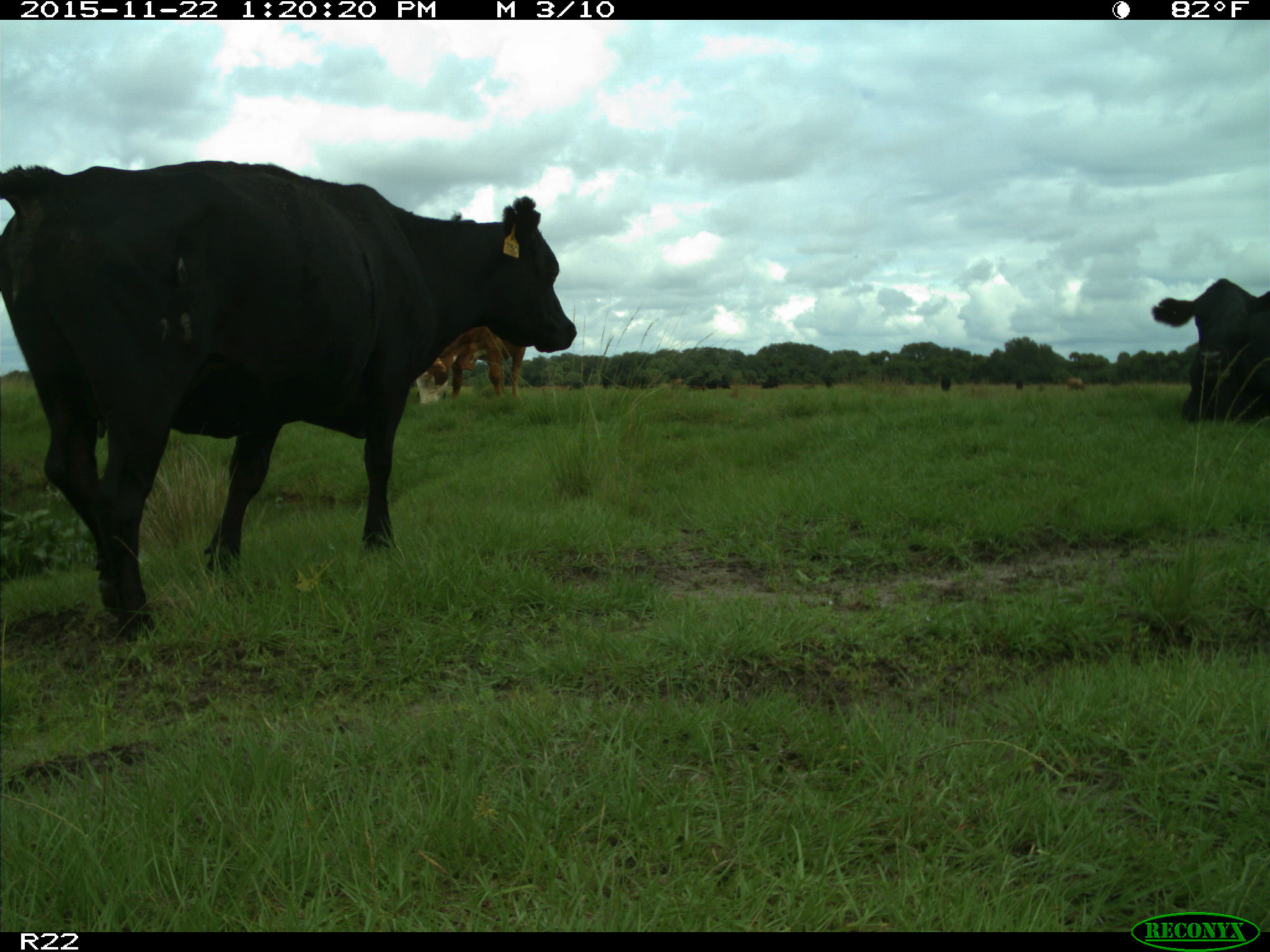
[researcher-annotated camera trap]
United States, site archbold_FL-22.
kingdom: Animalia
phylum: Chordata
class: Mammalia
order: Artiodactyla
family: Bovidae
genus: Bos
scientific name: Bos taurus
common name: domestic cow